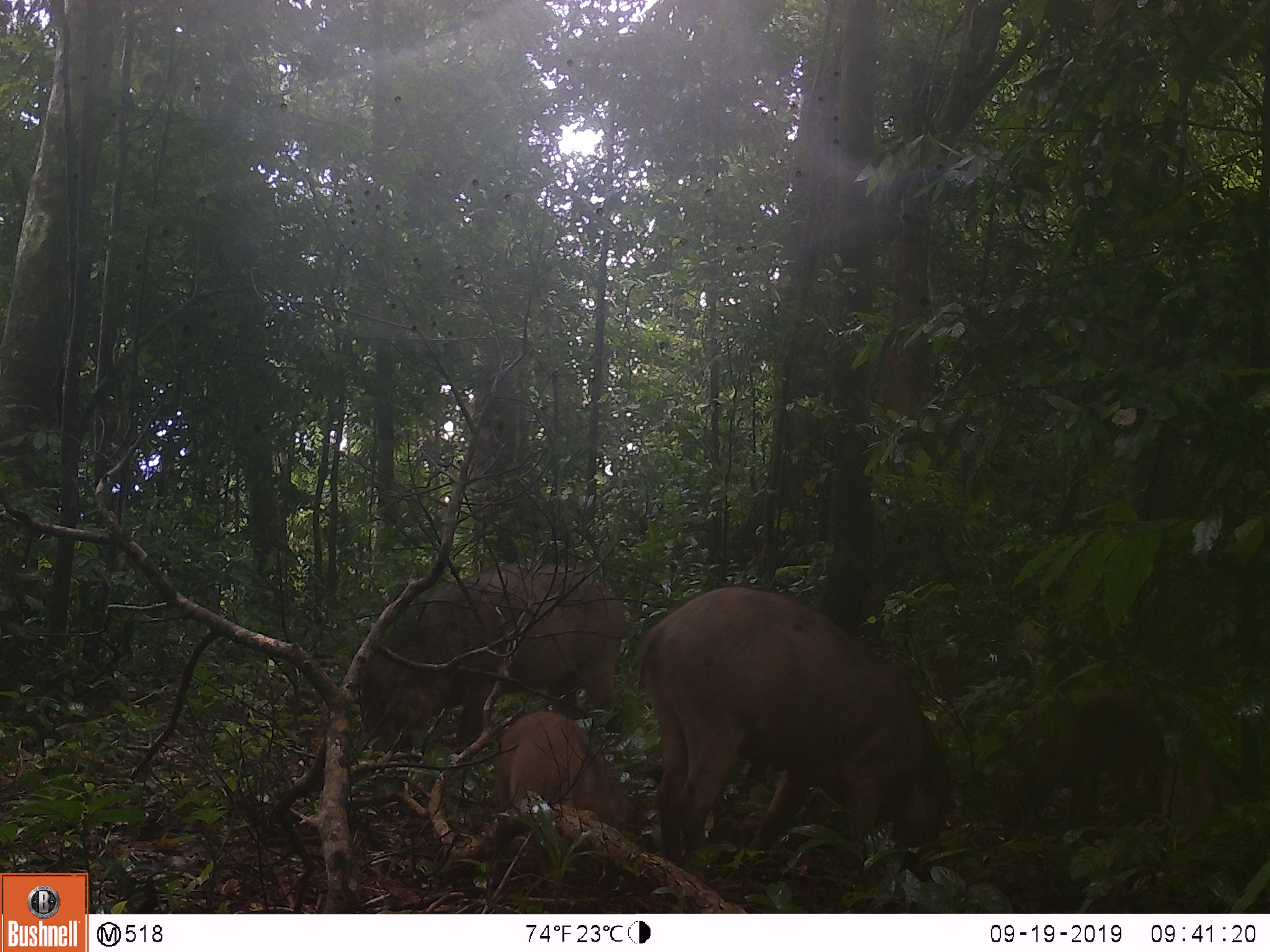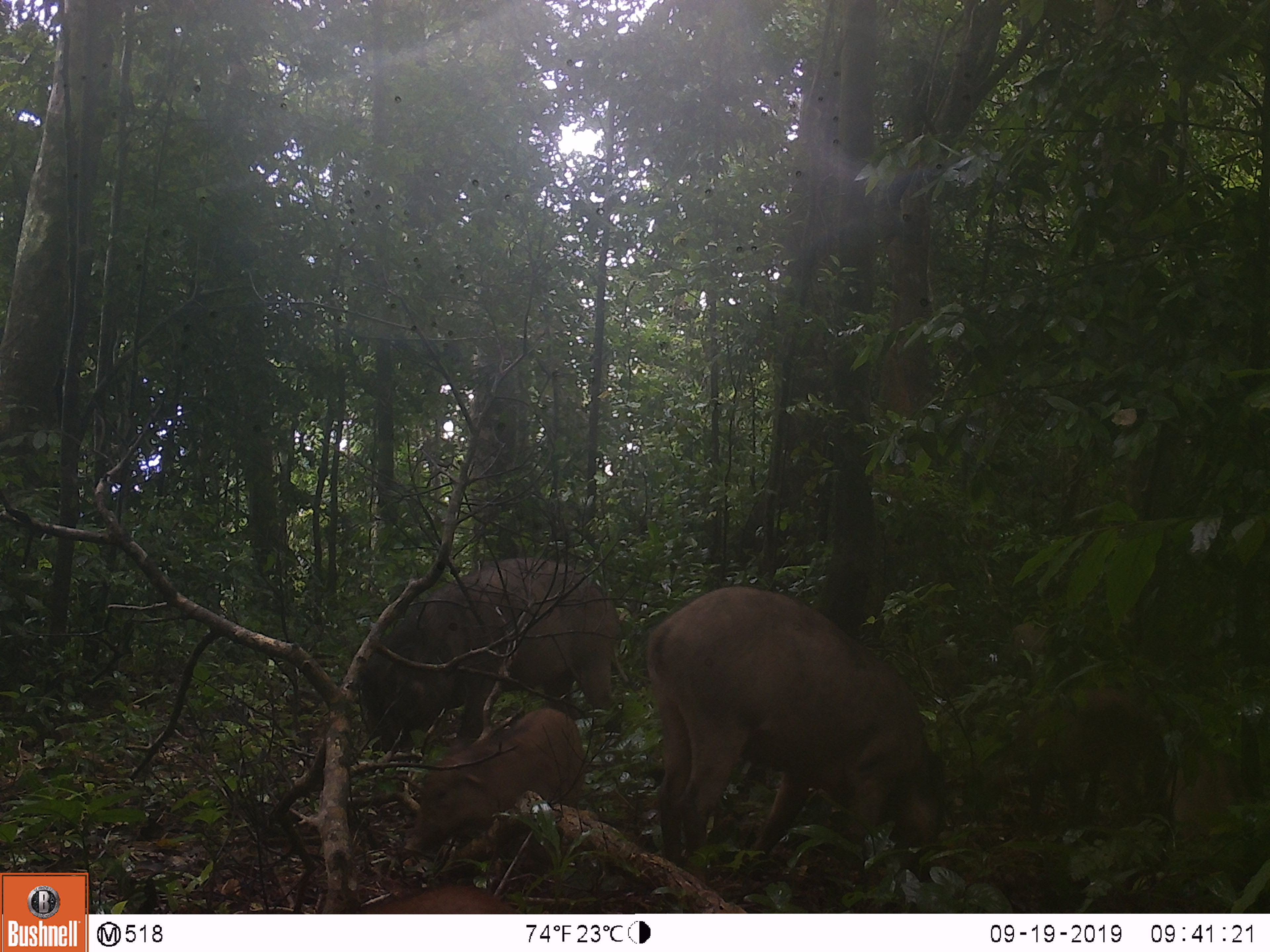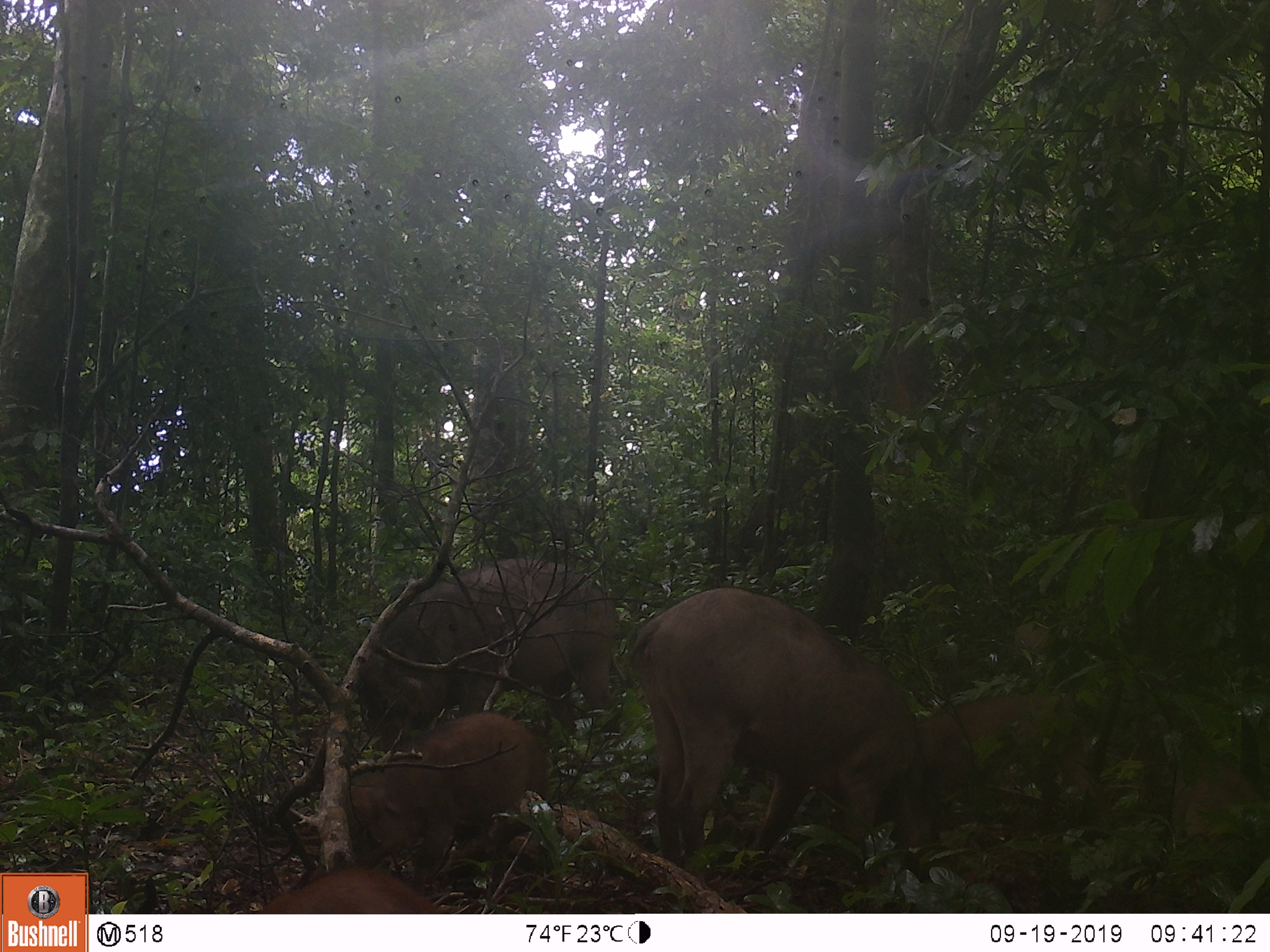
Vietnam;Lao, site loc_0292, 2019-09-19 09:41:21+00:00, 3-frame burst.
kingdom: Animalia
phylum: Chordata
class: Mammalia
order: Artiodactyla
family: Suidae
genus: Sus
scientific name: Sus scrofa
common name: eurasian wild pig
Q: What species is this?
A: Eurasian wild pig (Sus scrofa).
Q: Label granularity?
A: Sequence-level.